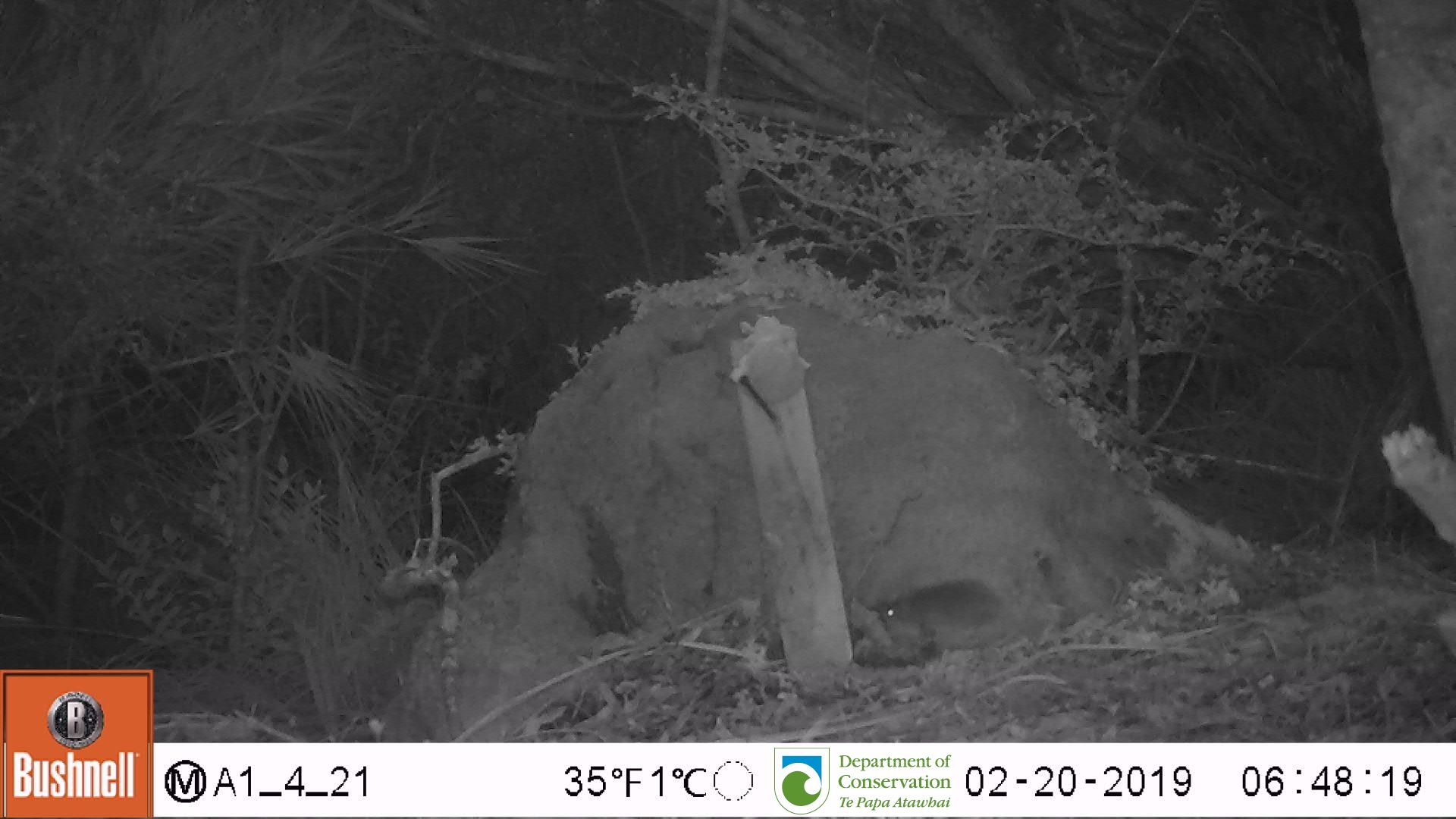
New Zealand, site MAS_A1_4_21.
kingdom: Animalia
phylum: Chordata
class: Mammalia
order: Rodentia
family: Muridae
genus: Mus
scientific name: Mus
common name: mouse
Mouse (Mus).